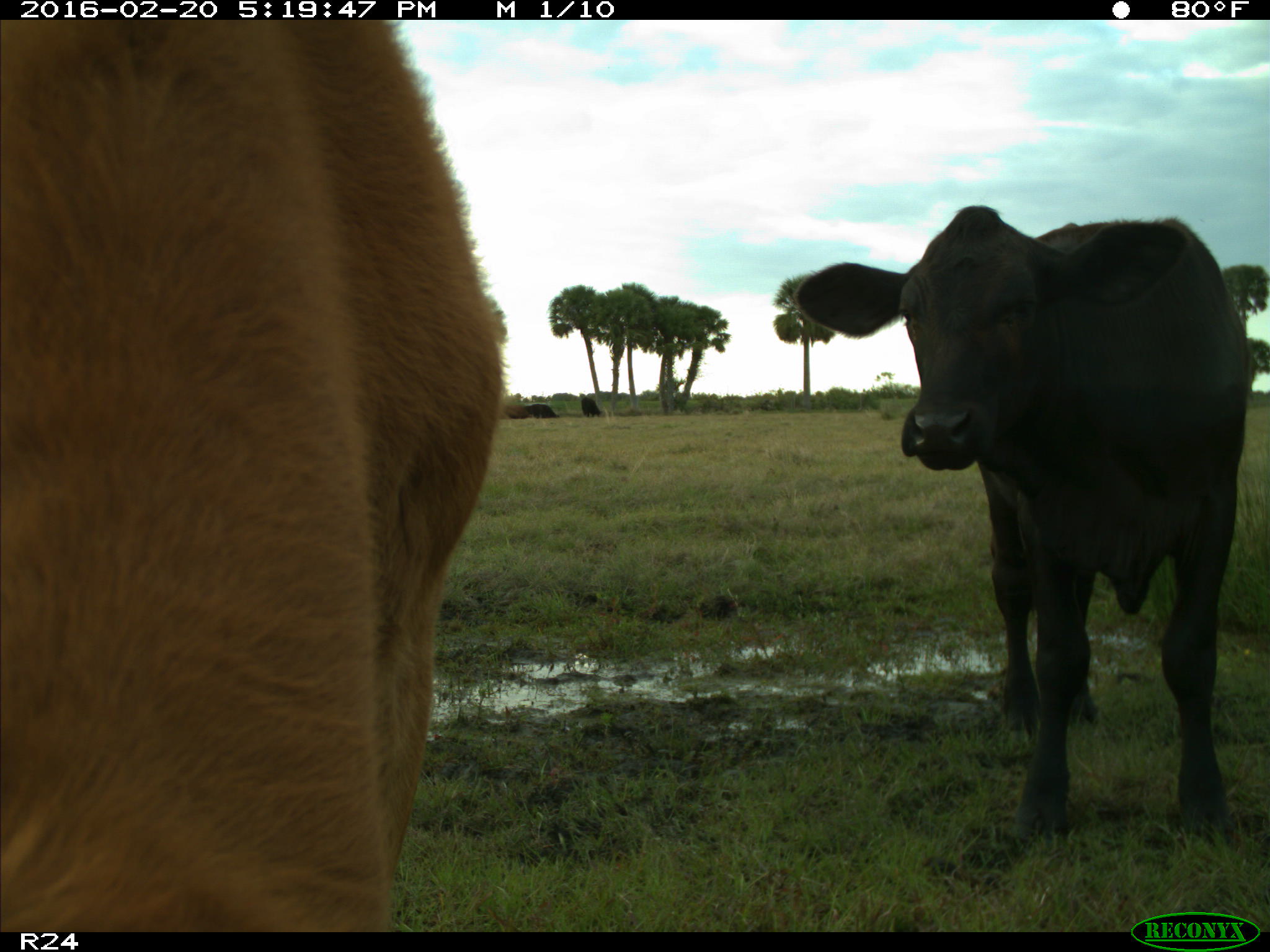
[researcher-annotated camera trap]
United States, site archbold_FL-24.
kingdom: Animalia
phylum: Chordata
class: Mammalia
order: Artiodactyla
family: Bovidae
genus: Bos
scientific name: Bos taurus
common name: domestic cow